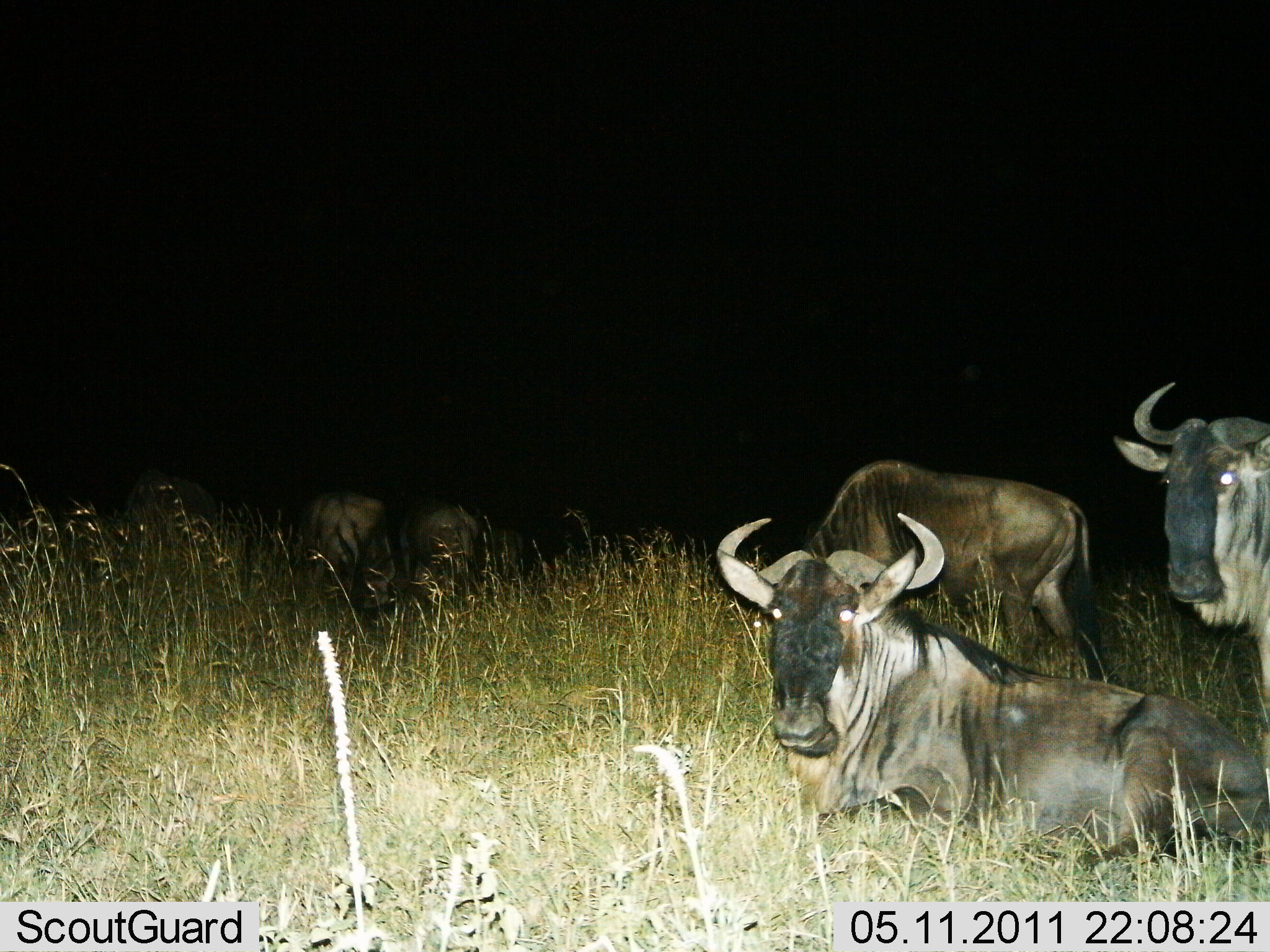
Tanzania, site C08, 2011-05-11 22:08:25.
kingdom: Animalia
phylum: Chordata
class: Mammalia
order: Artiodactyla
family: Bovidae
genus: Connochaetes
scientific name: Connochaetes taurinus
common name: blue wildebeest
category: wildebeest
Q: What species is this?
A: Wildebeest (blue wildebeest) (Connochaetes taurinus).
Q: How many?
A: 5.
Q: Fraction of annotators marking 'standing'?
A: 67%.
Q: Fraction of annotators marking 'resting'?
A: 100%.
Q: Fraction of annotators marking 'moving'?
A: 7%.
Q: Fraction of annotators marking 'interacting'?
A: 0%.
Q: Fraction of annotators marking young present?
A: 0%.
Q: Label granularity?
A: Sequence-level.